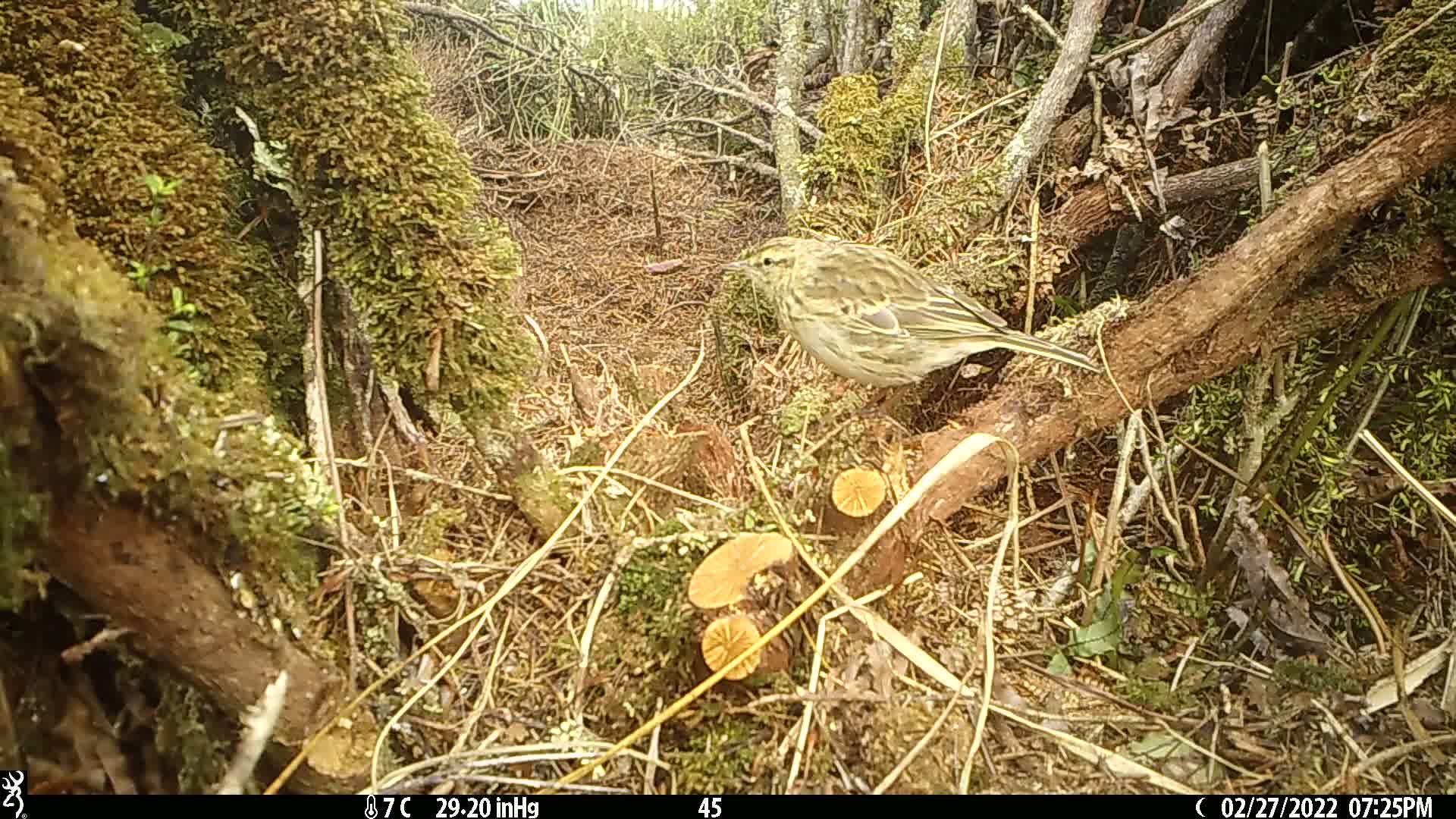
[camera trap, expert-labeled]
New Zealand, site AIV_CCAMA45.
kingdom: Animalia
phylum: Chordata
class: Aves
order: Passeriformes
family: Motacillidae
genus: Anthus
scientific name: Anthus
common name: pipit